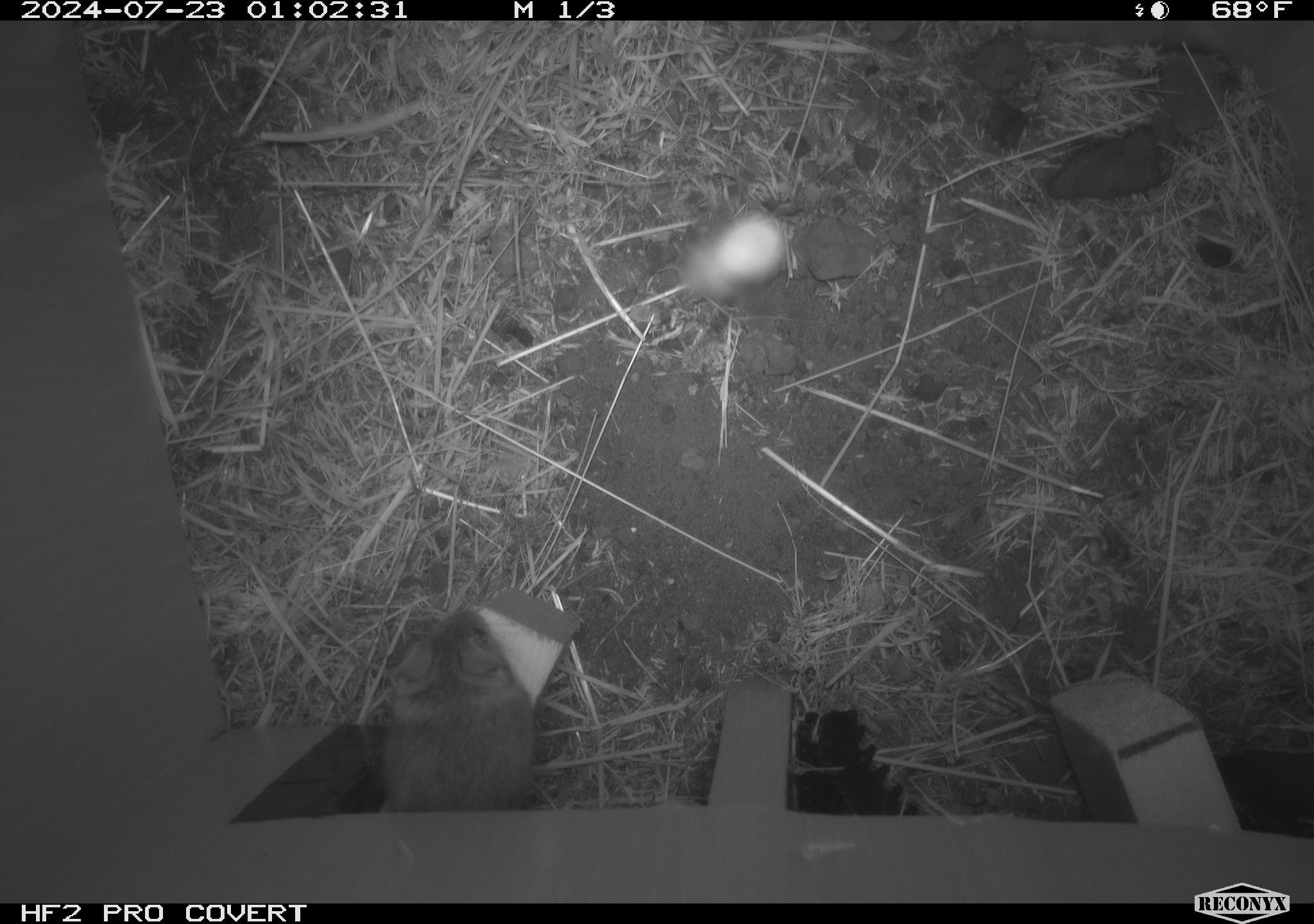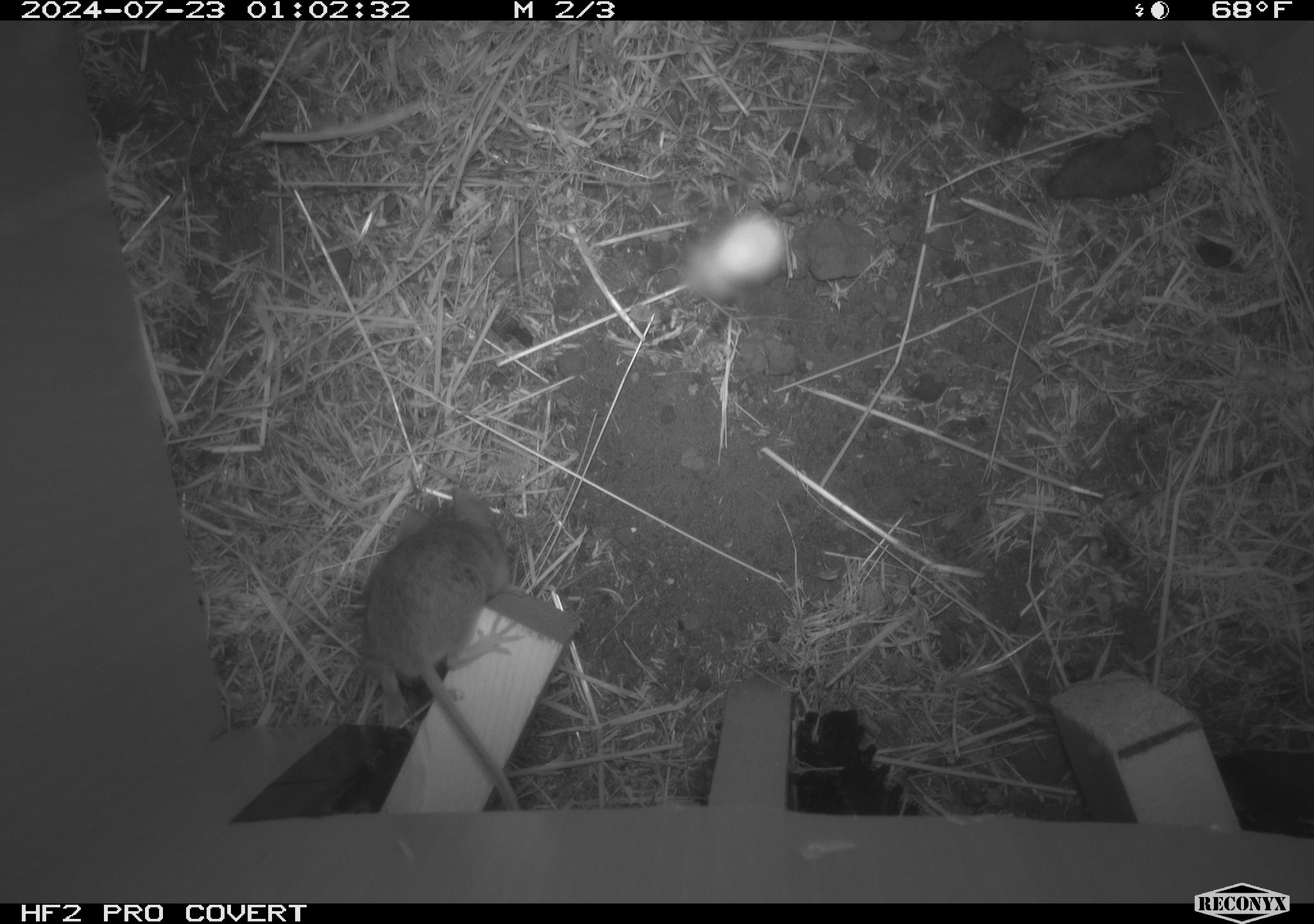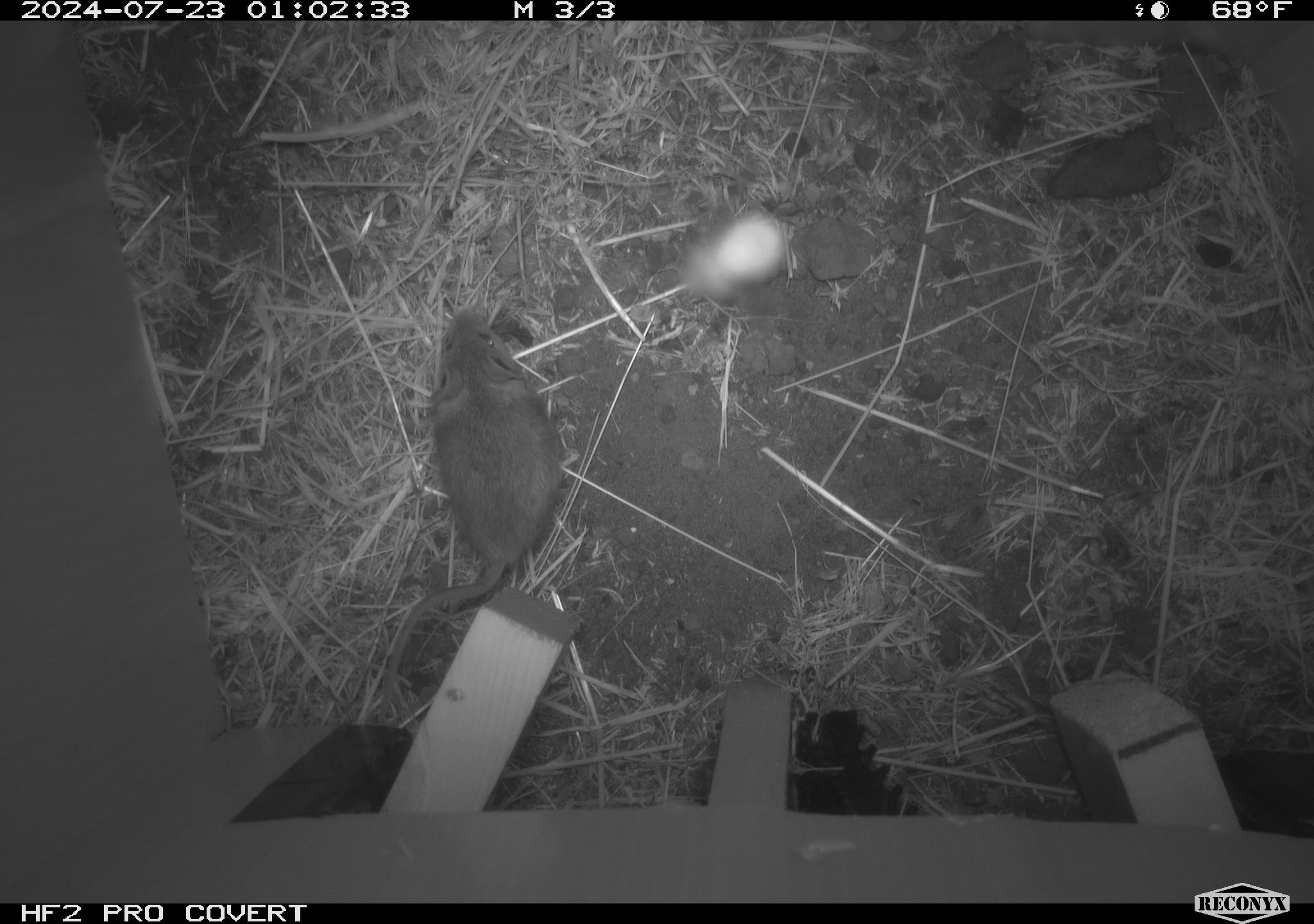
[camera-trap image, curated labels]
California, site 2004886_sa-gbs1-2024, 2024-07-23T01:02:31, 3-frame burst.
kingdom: Animalia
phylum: Chordata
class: Mammalia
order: Rodentia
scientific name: Rodentia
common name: mouse species